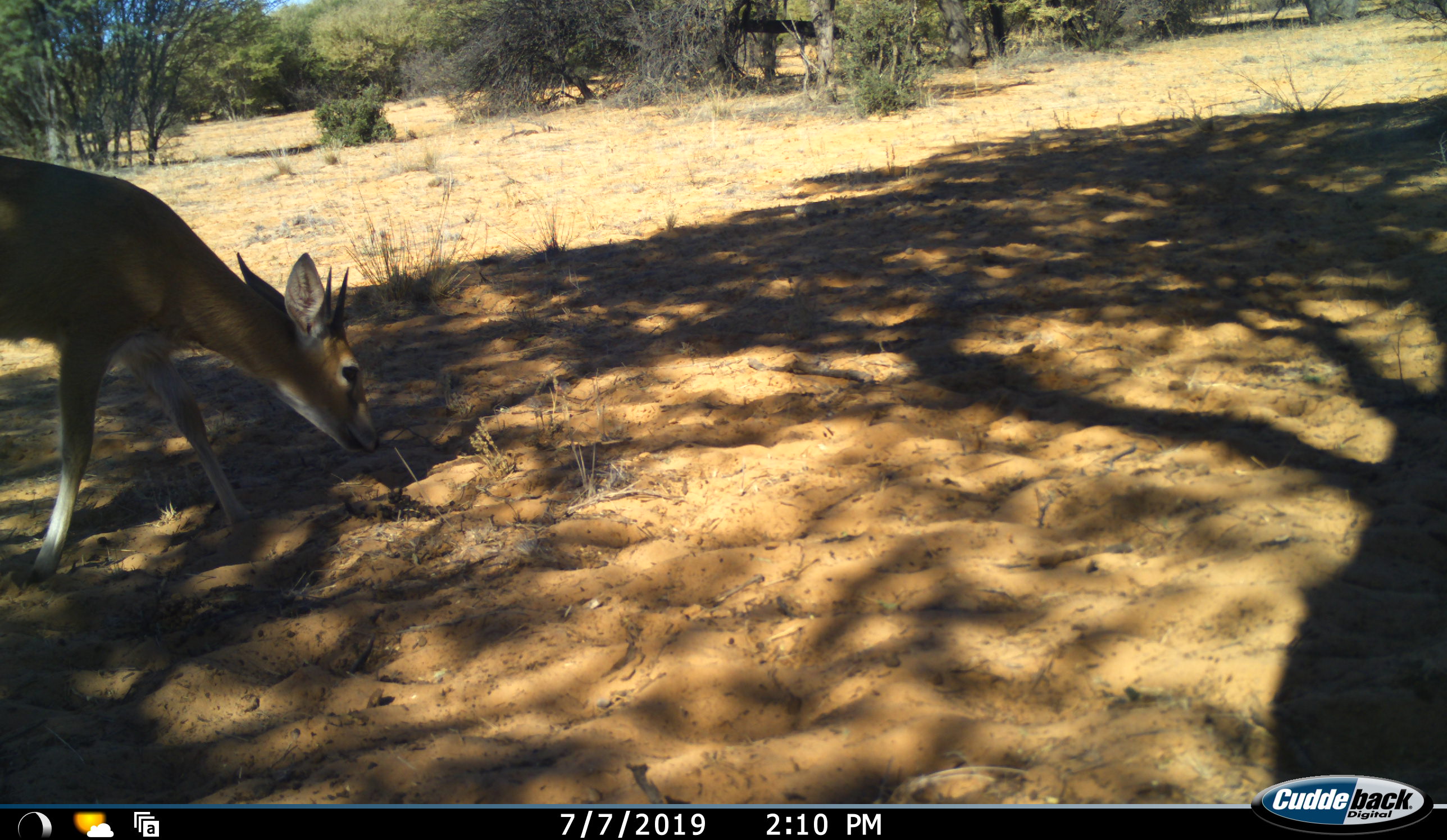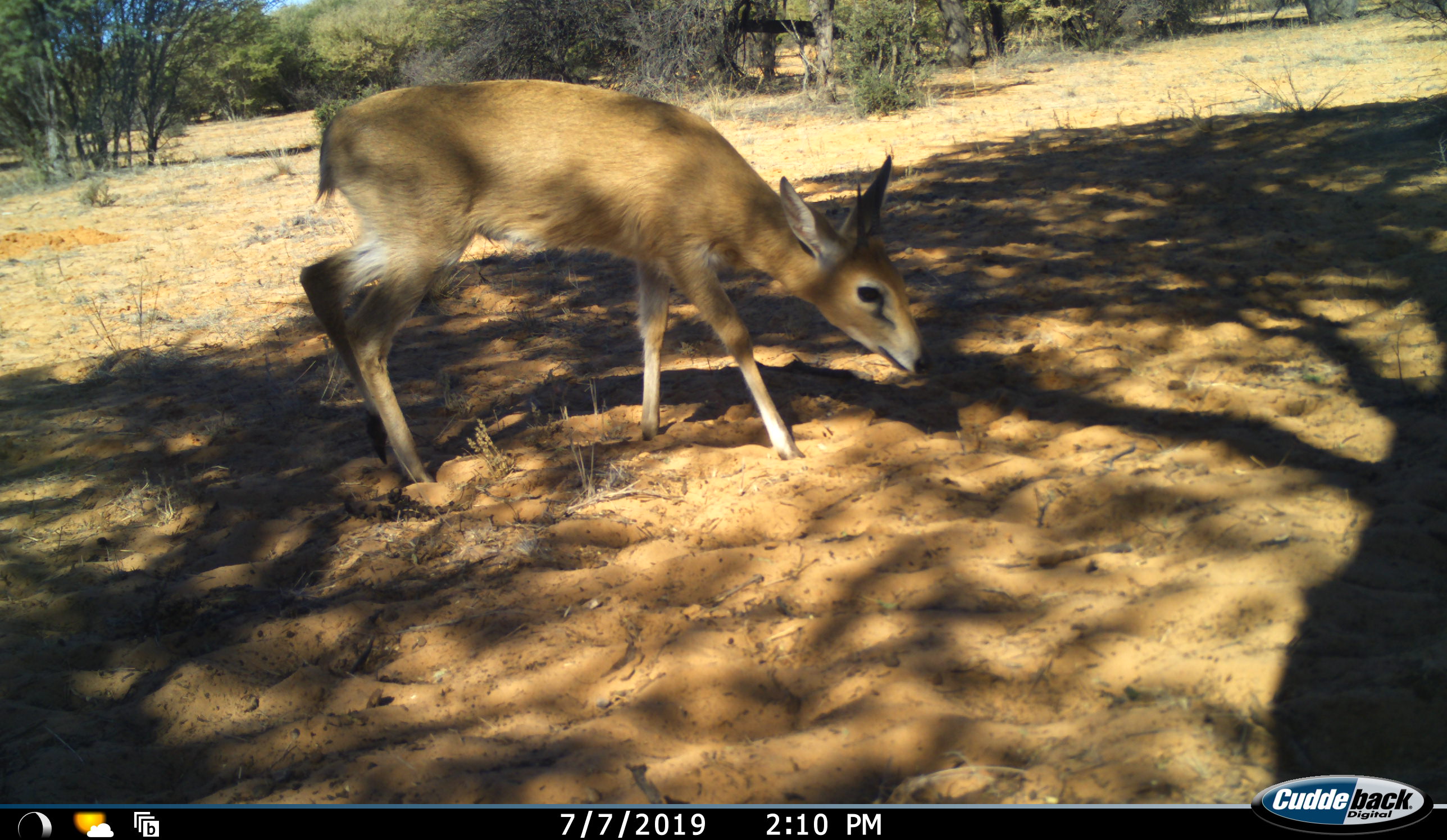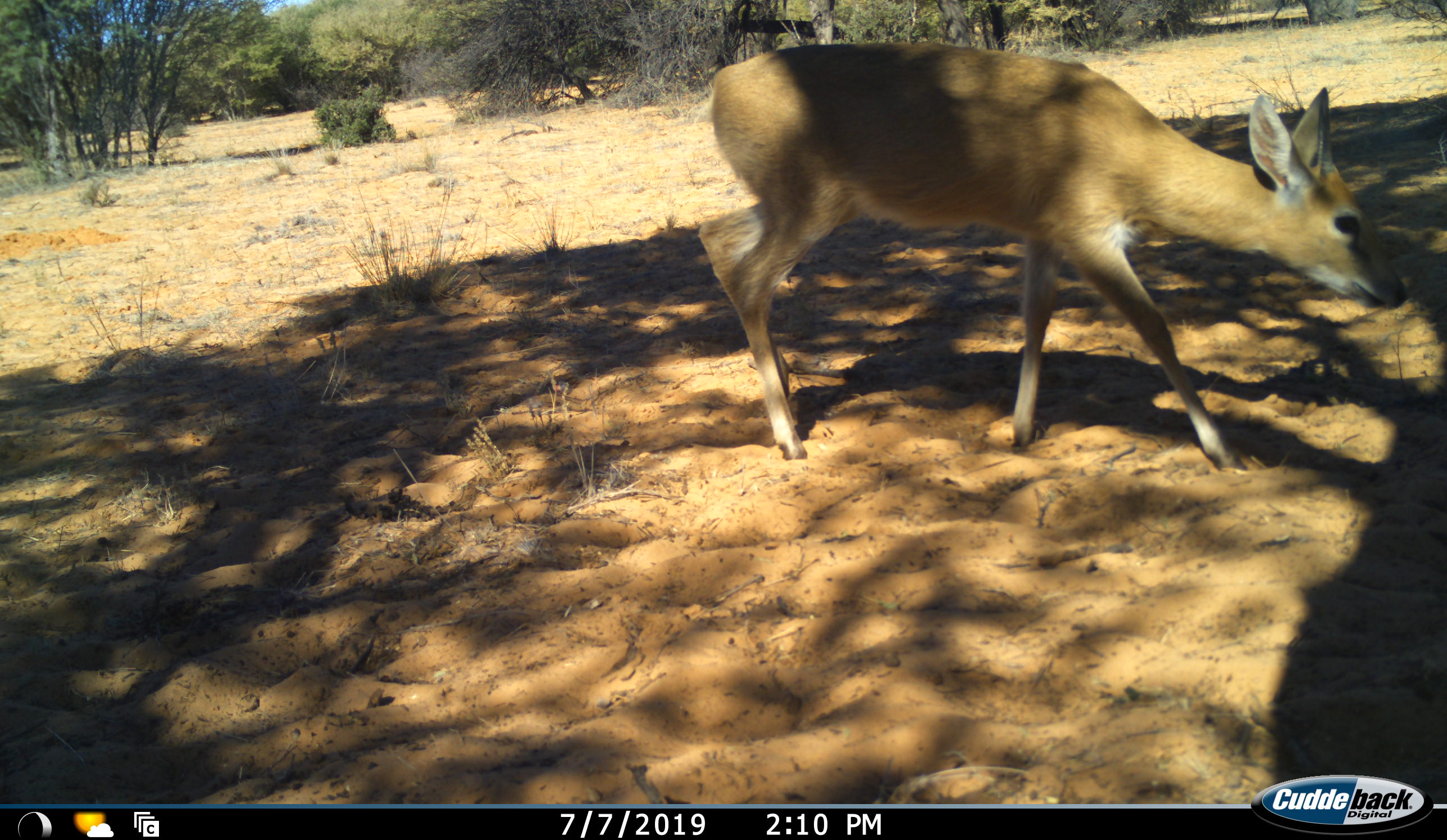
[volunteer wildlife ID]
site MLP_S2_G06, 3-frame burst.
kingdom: Animalia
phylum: Chordata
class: Mammalia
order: Artiodactyla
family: Bovidae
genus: Sylvicapra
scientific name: Sylvicapra grimmia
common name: common duiker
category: duikercommongrey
Duikercommongrey (common duiker) (Sylvicapra grimmia), count 1. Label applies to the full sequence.